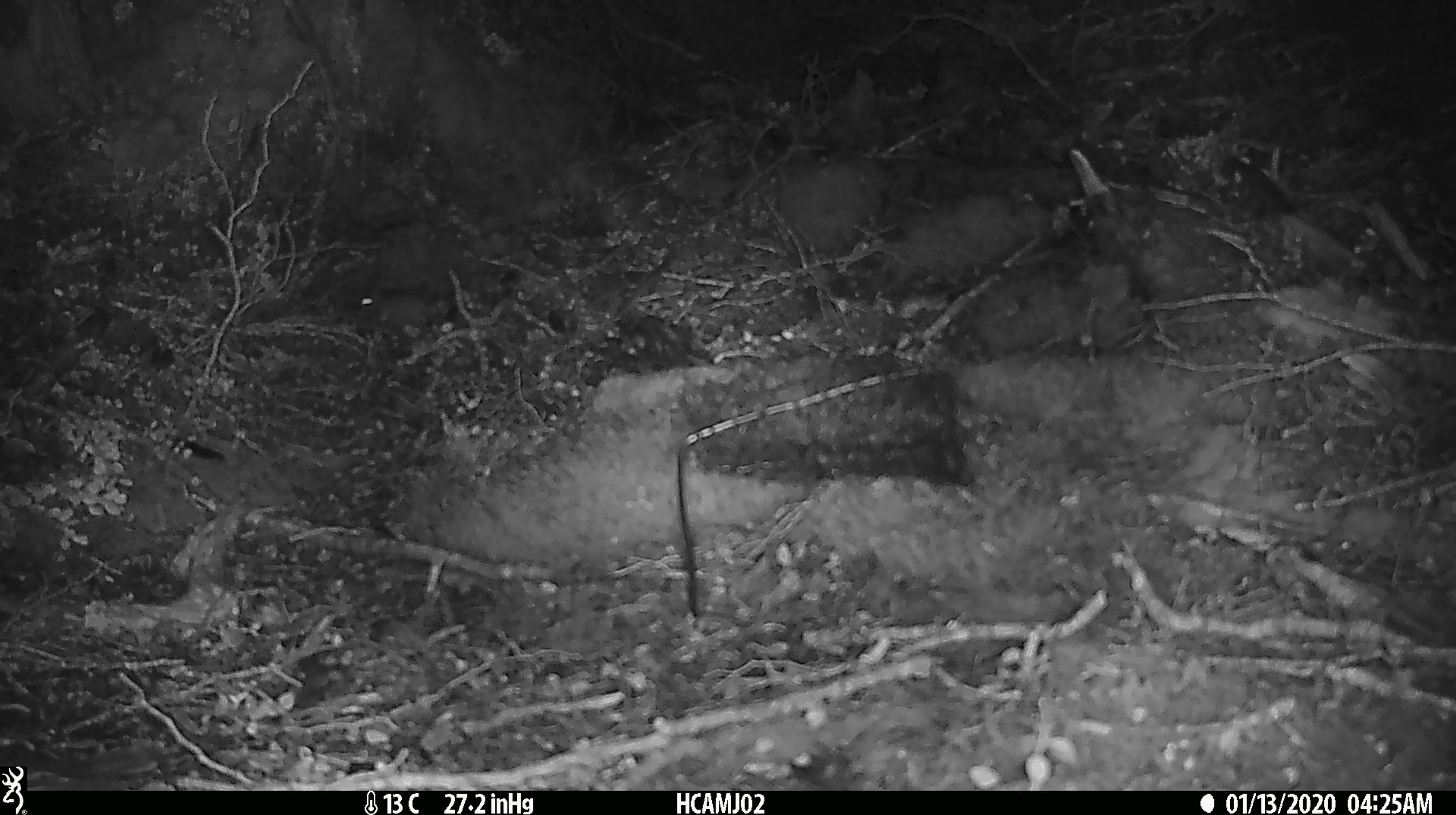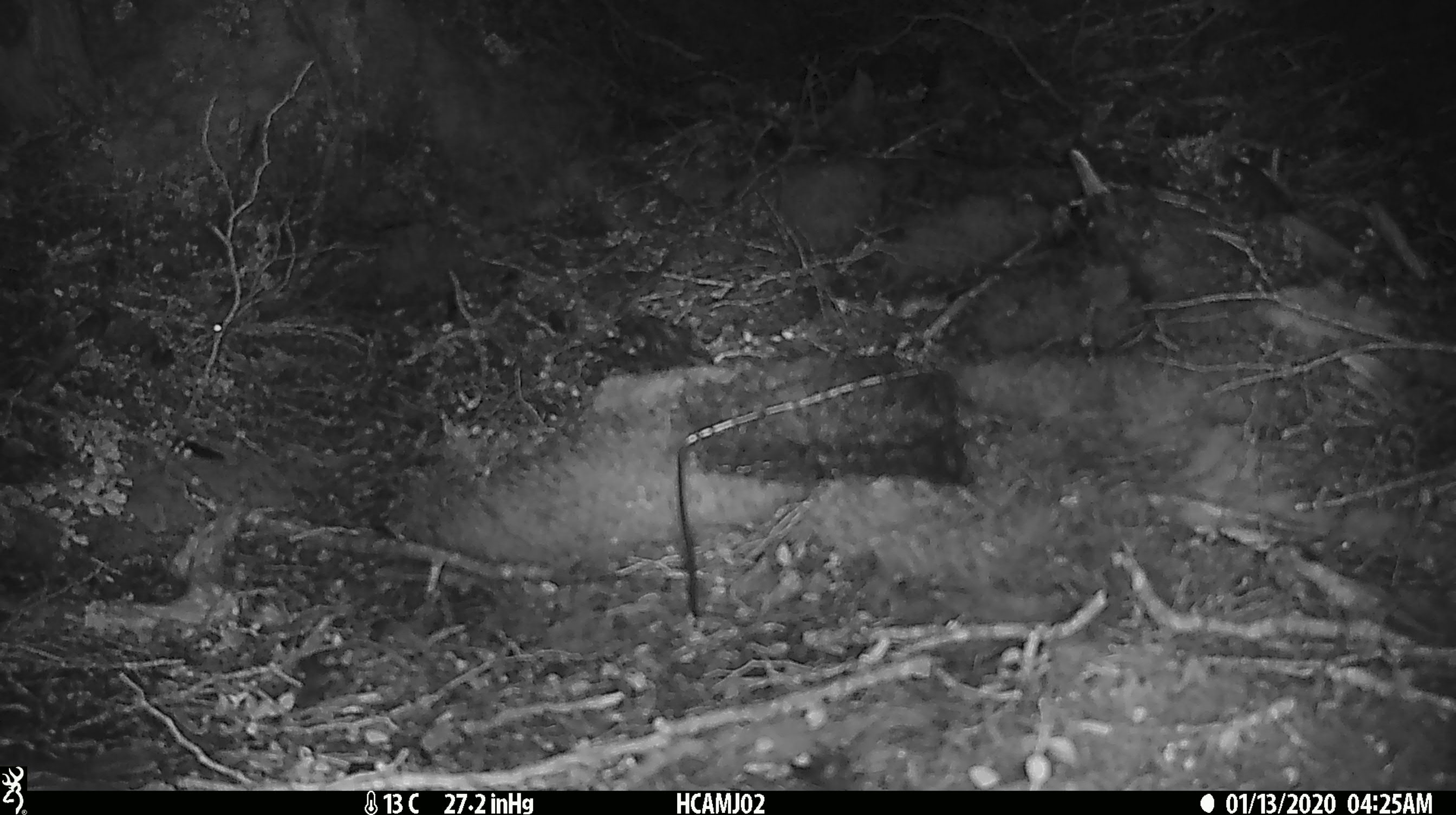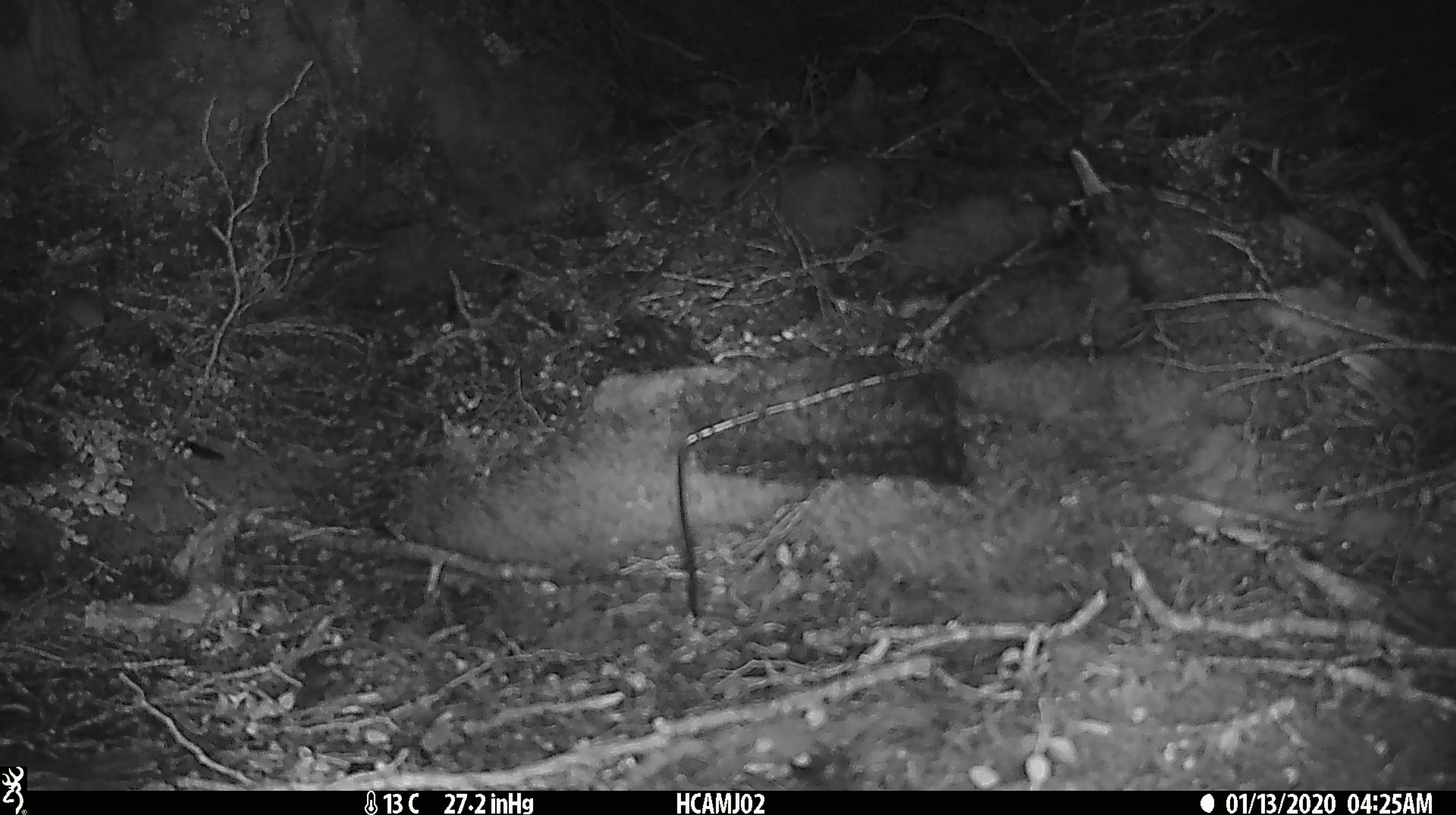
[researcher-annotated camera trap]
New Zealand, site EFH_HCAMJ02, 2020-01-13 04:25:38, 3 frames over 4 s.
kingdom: Animalia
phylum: Chordata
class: Mammalia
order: Rodentia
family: Muridae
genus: Mus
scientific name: Mus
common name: mouse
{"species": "mouse (Mus)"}